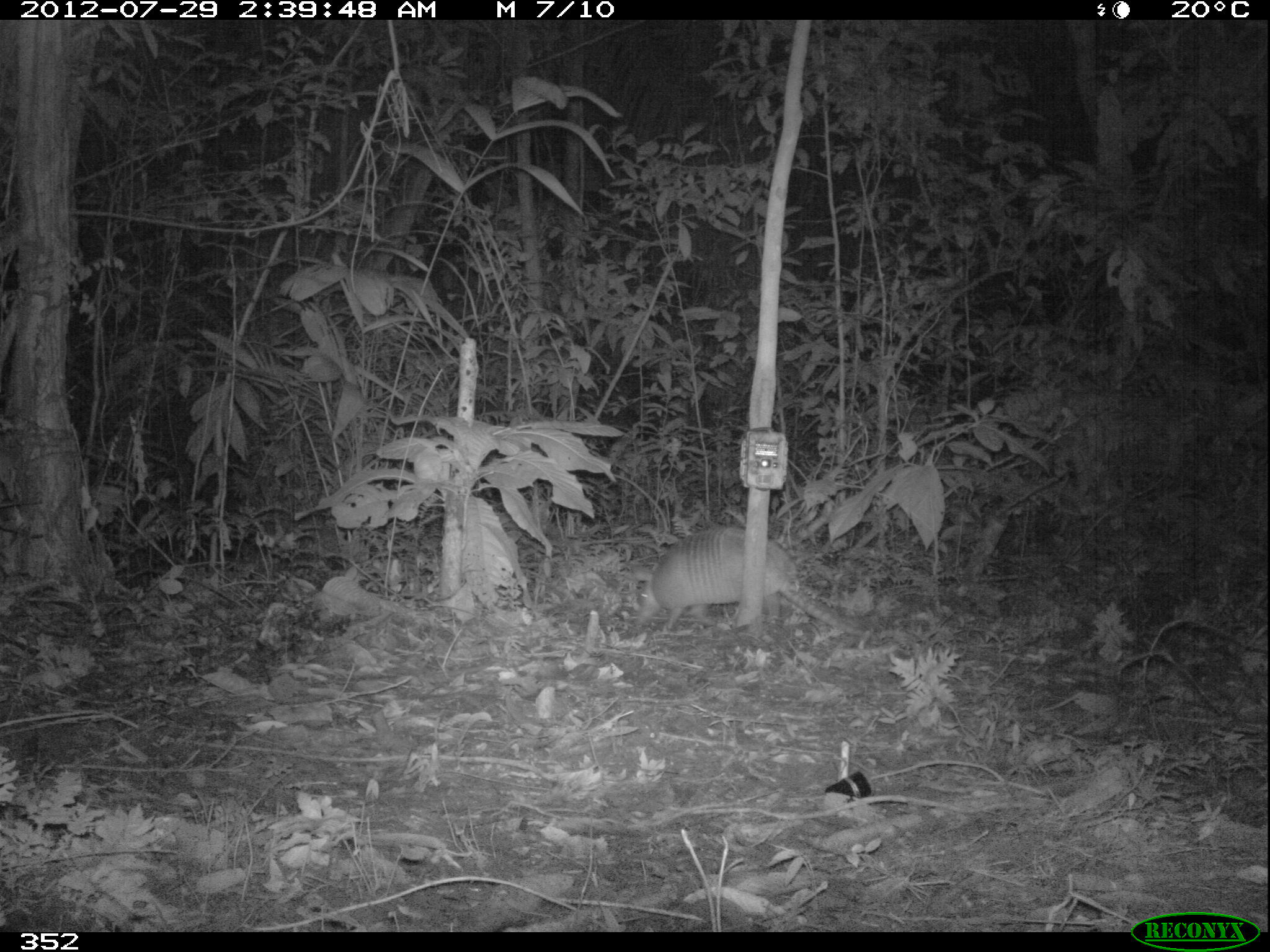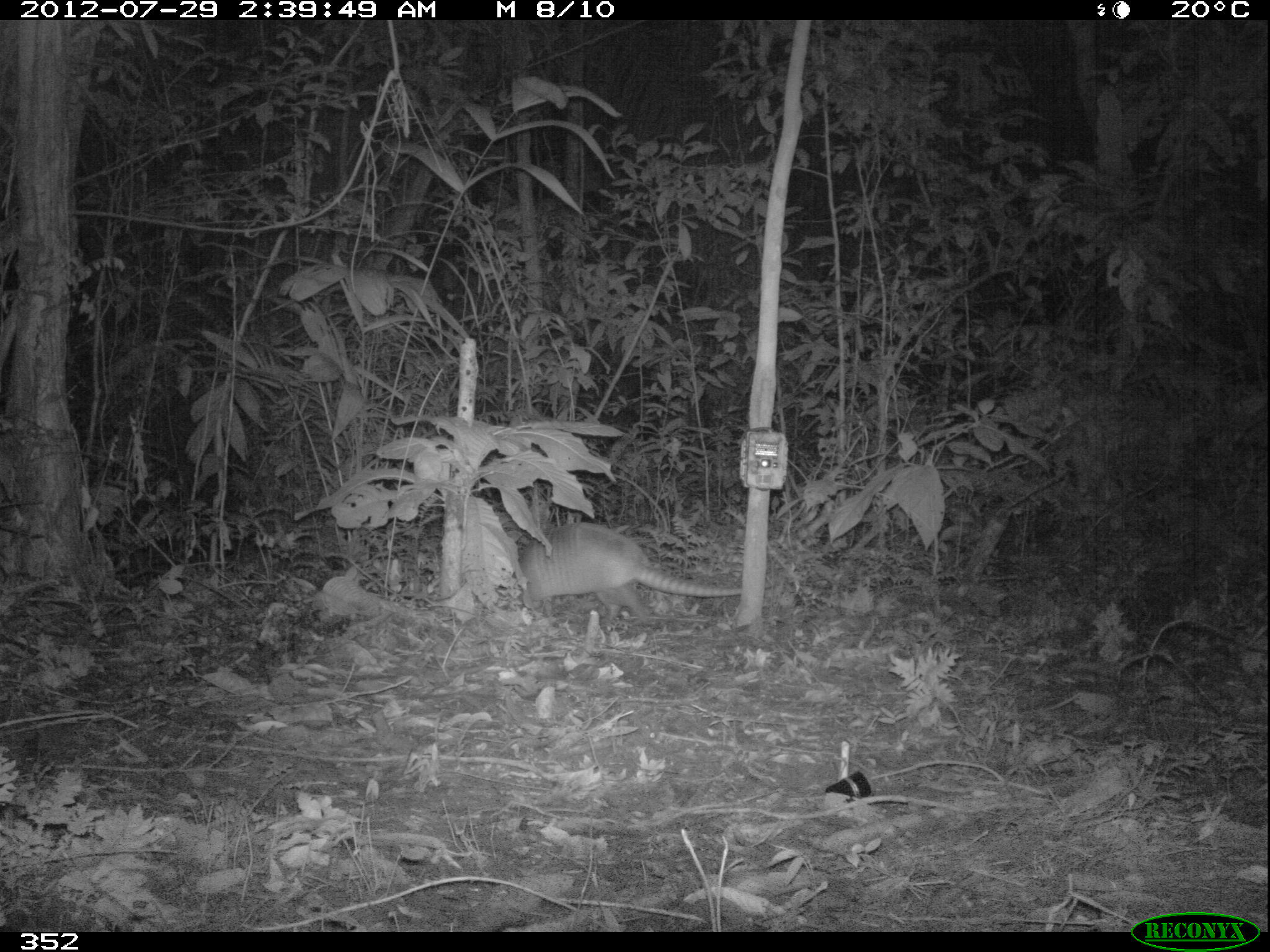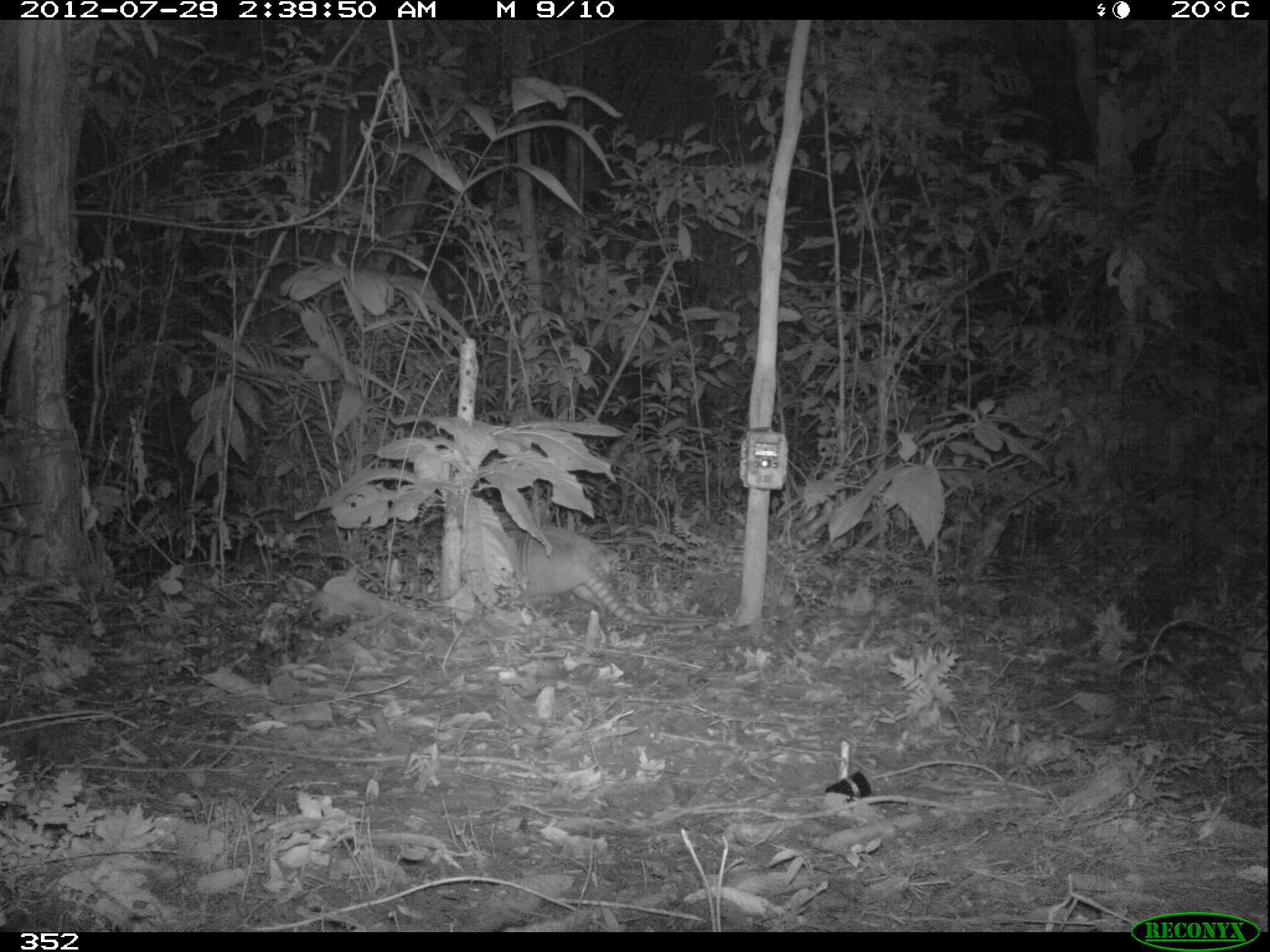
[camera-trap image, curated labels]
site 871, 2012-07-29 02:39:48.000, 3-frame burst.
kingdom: Animalia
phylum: Chordata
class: Mammalia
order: Cingulata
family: Dasypodidae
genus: Dasypus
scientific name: Dasypus novemcinctus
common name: nine-banded armadillo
Dasypus novemcinctus (nine-banded armadillo).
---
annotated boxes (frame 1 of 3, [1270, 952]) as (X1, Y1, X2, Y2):
dasypus novemcinctus: (635, 524, 872, 637)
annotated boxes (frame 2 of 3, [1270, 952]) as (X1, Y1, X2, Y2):
dasypus novemcinctus: (517, 521, 780, 630)